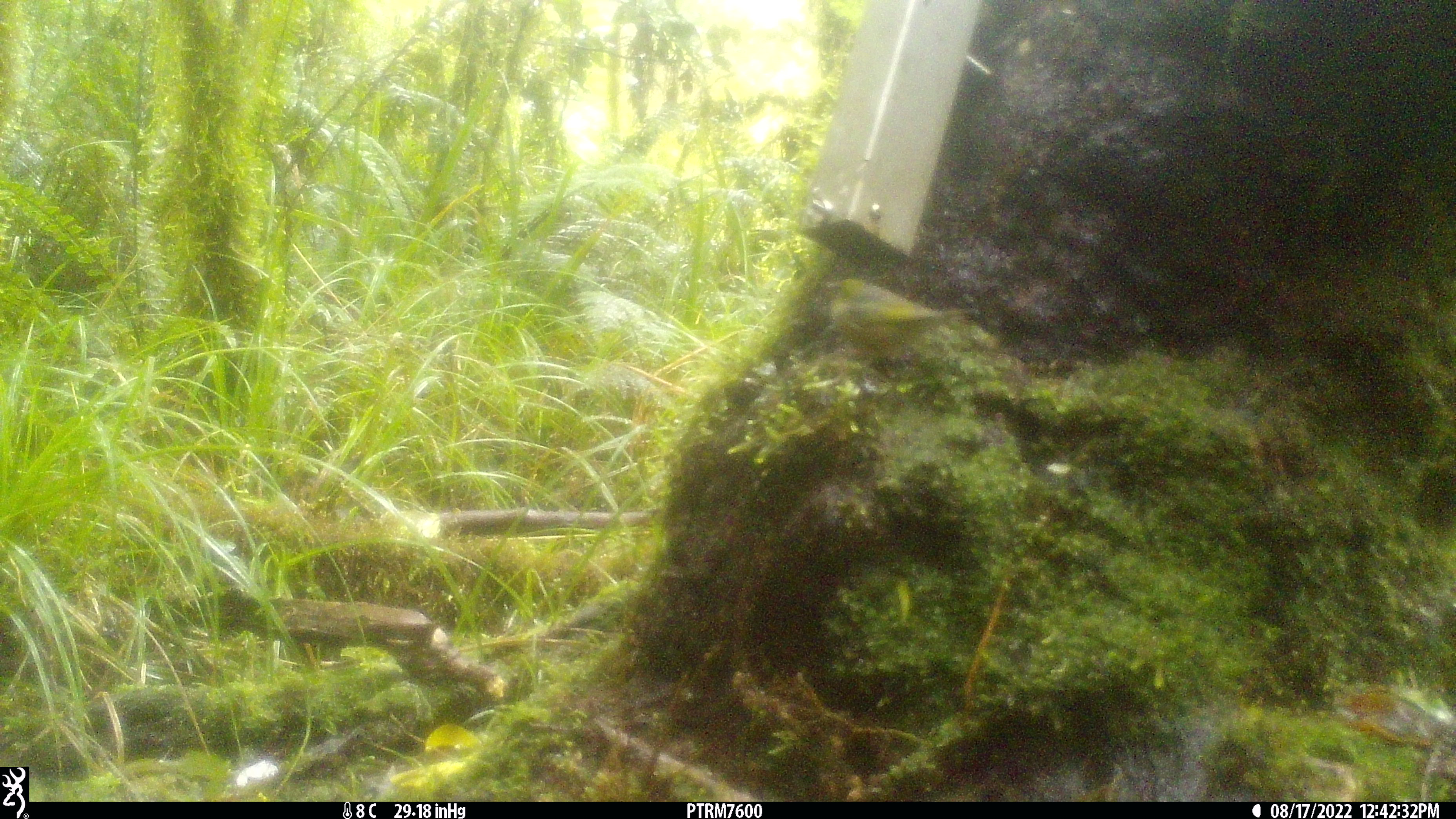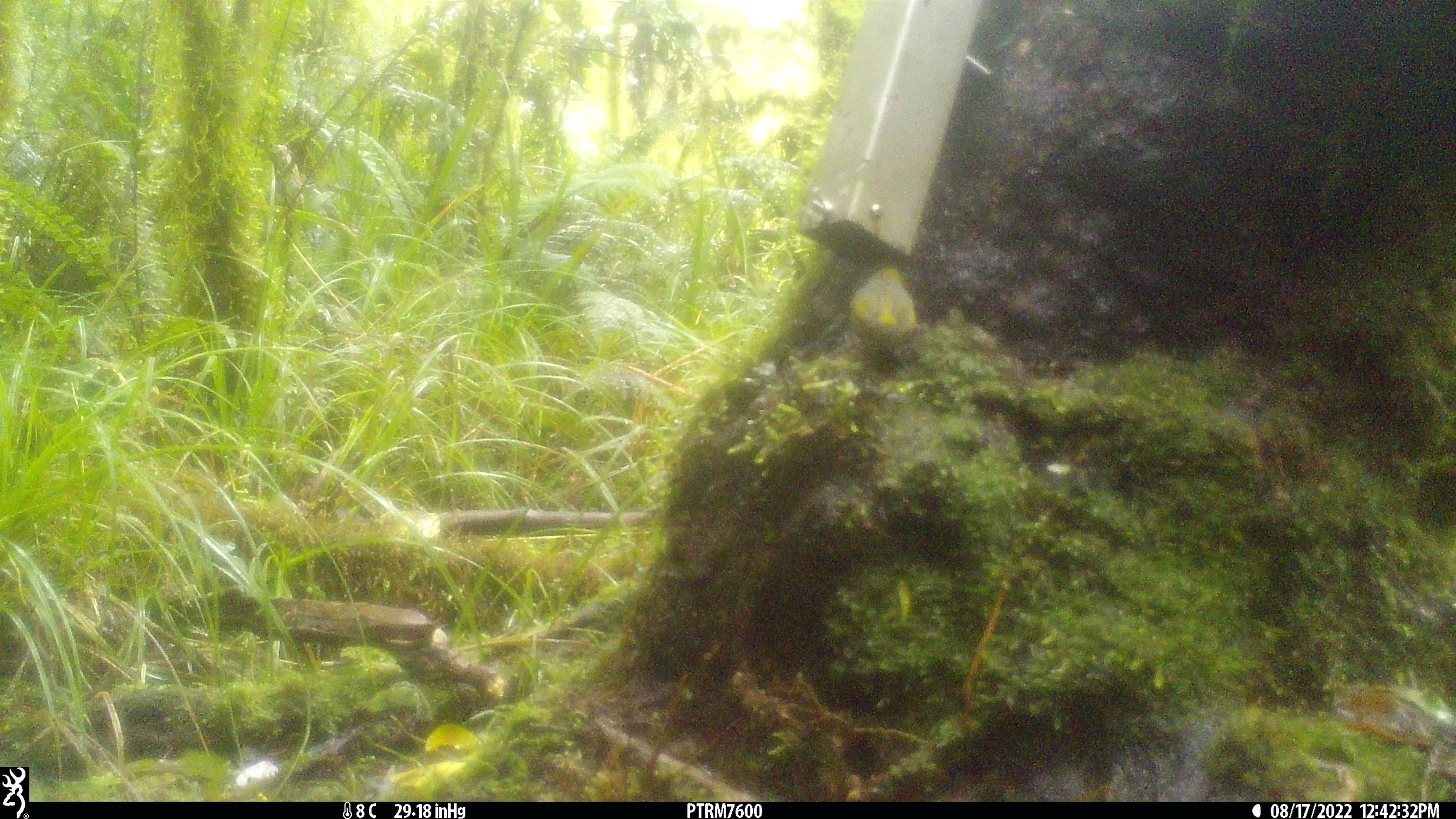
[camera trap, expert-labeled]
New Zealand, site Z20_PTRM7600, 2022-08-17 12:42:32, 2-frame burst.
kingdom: Animalia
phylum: Chordata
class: Aves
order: Passeriformes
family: Zosteropidae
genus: Zosterops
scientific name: Zosterops lateralis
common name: silvereye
Silvereye (Zosterops lateralis).